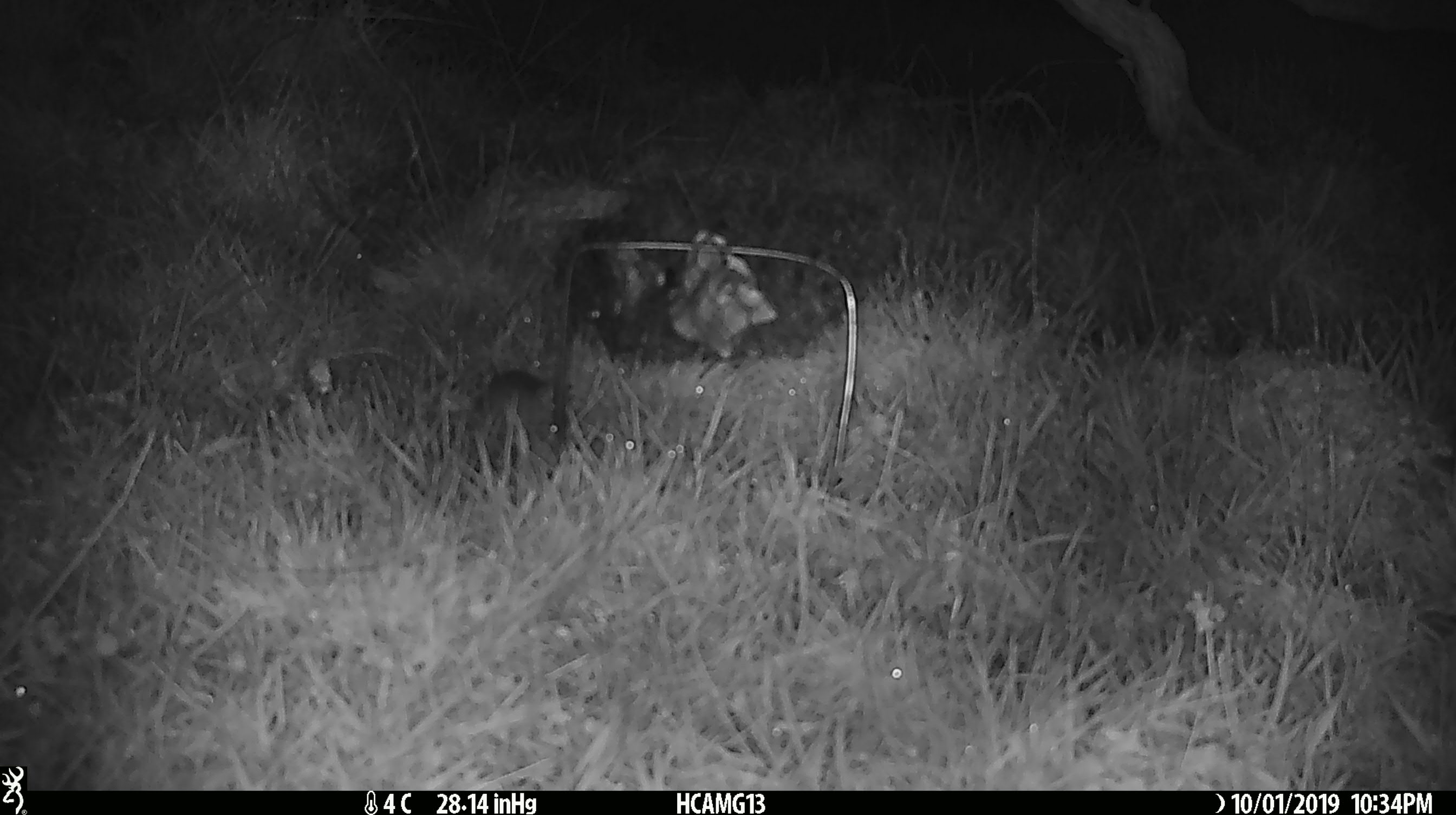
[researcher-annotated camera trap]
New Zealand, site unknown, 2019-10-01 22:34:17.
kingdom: Animalia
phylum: Chordata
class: Mammalia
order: Rodentia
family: Muridae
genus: Mus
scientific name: Mus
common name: mouse